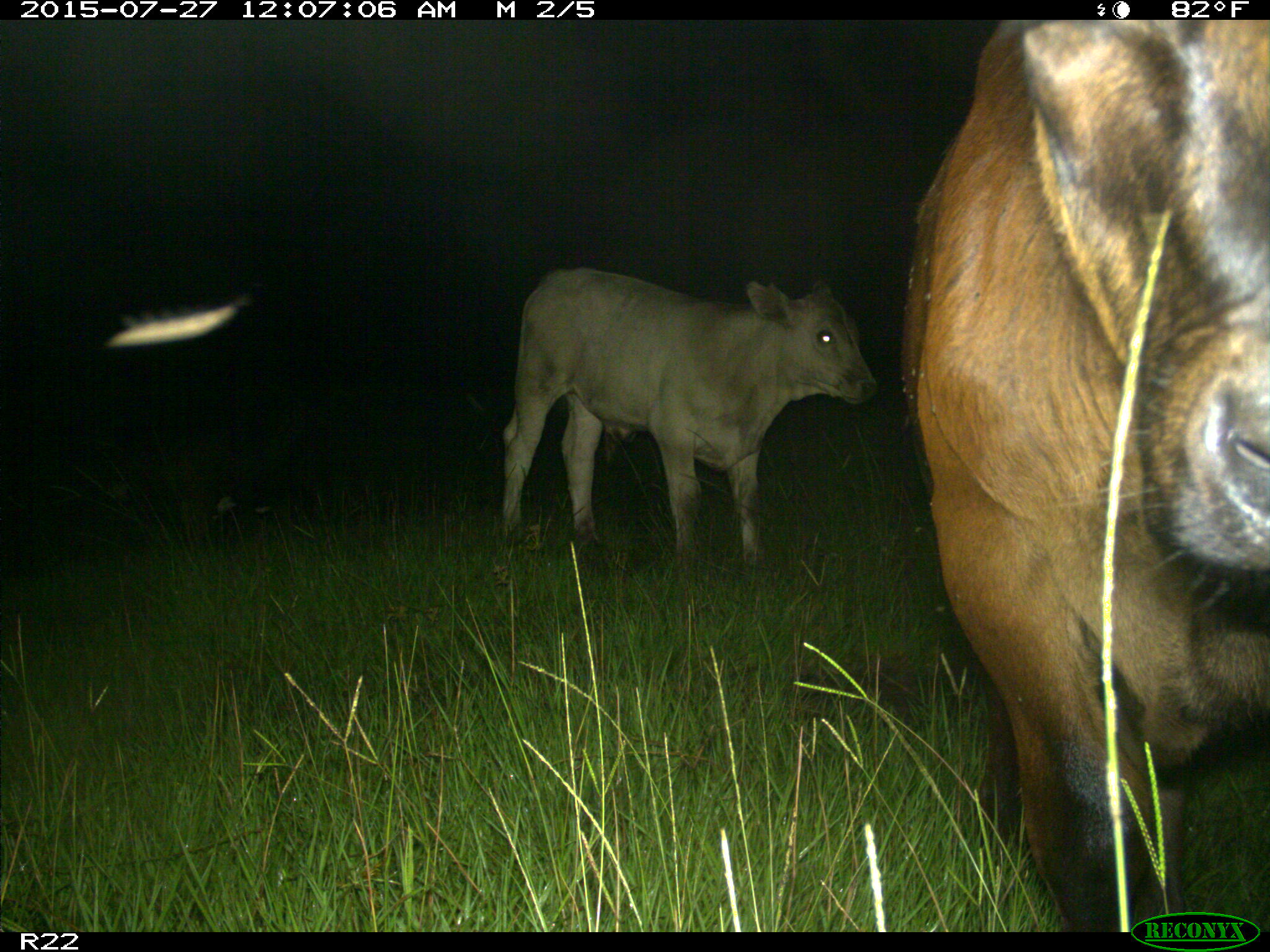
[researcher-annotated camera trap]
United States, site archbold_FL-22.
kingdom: Animalia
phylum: Chordata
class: Mammalia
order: Artiodactyla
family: Bovidae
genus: Bos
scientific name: Bos taurus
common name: domestic cow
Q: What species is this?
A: Bos taurus (domestic cow).